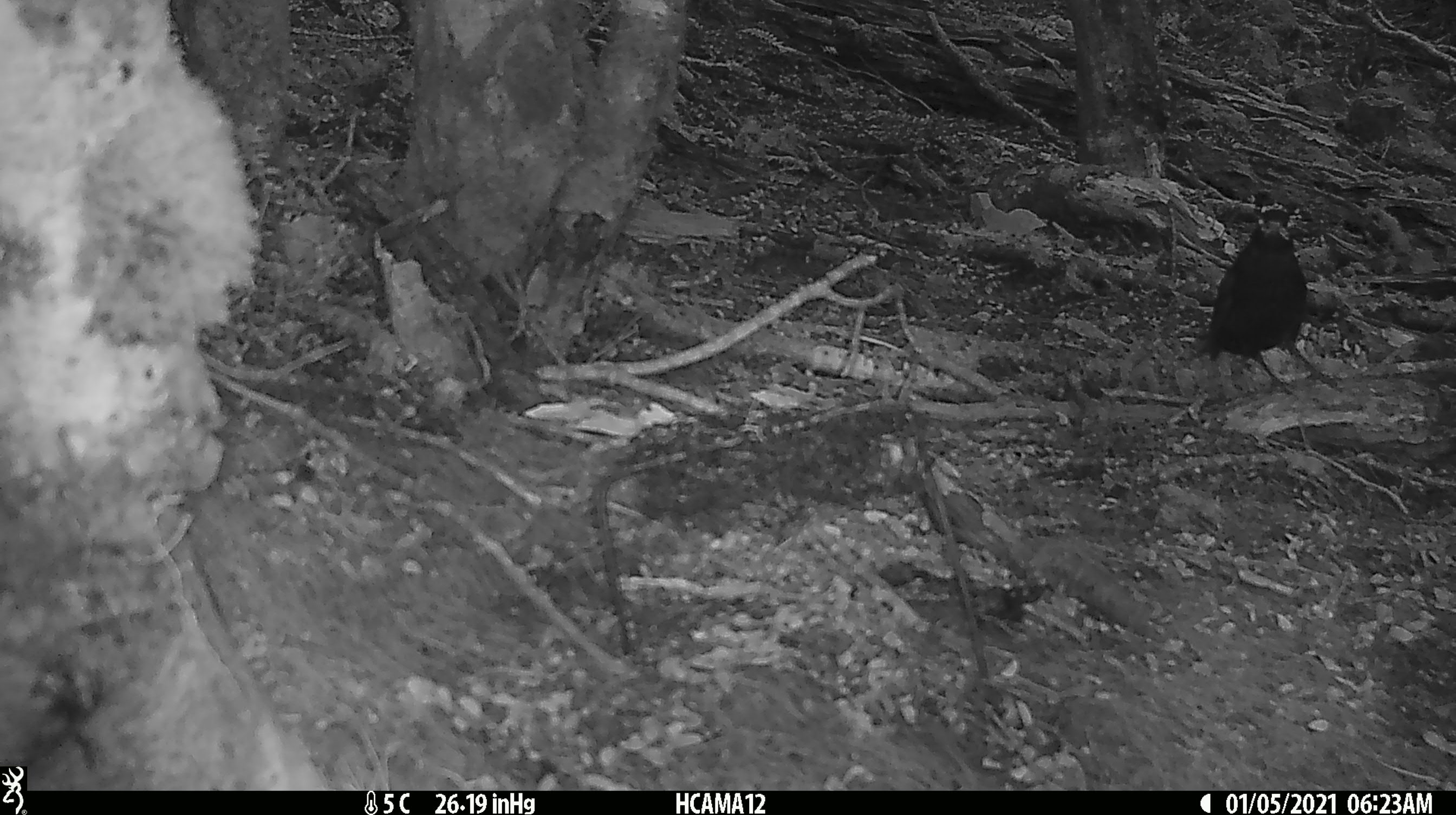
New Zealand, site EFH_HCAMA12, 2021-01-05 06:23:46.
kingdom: Animalia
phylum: Chordata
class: Aves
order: Passeriformes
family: Turdidae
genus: Turdus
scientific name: Turdus merula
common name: eurasian blackbird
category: blackbird